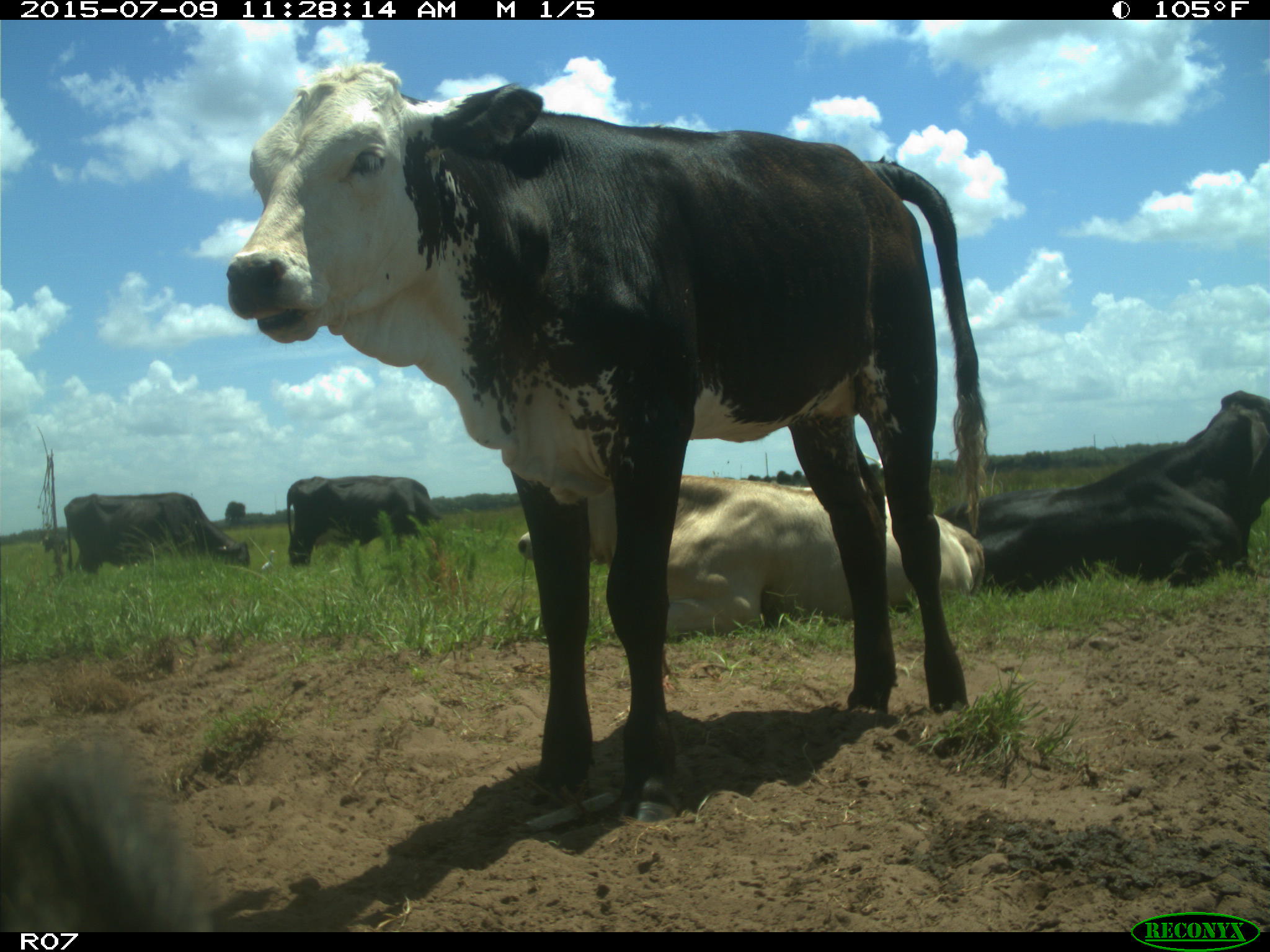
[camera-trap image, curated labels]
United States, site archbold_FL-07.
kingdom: Animalia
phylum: Chordata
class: Mammalia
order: Artiodactyla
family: Bovidae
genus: Bos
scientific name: Bos taurus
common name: domestic cow